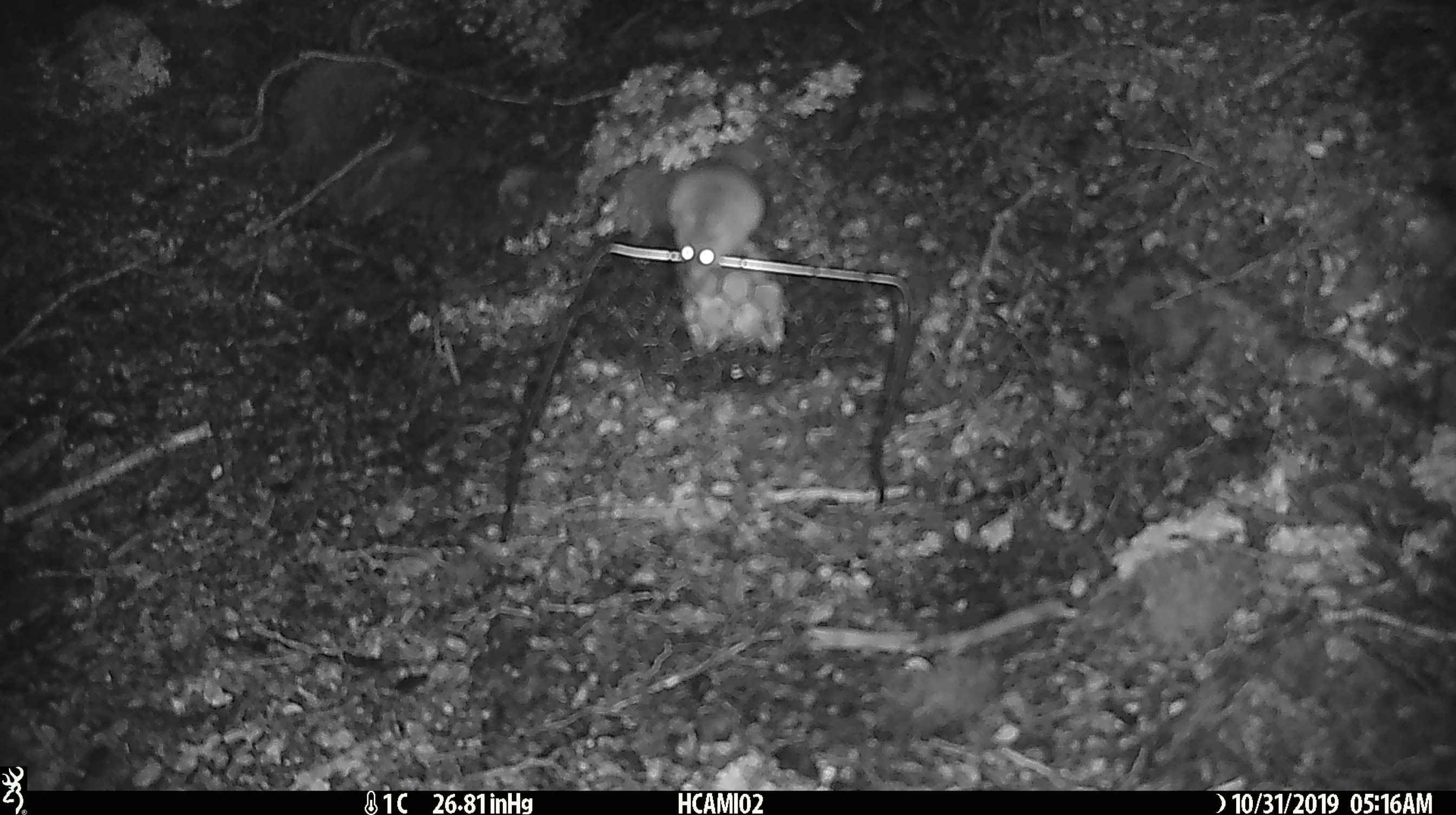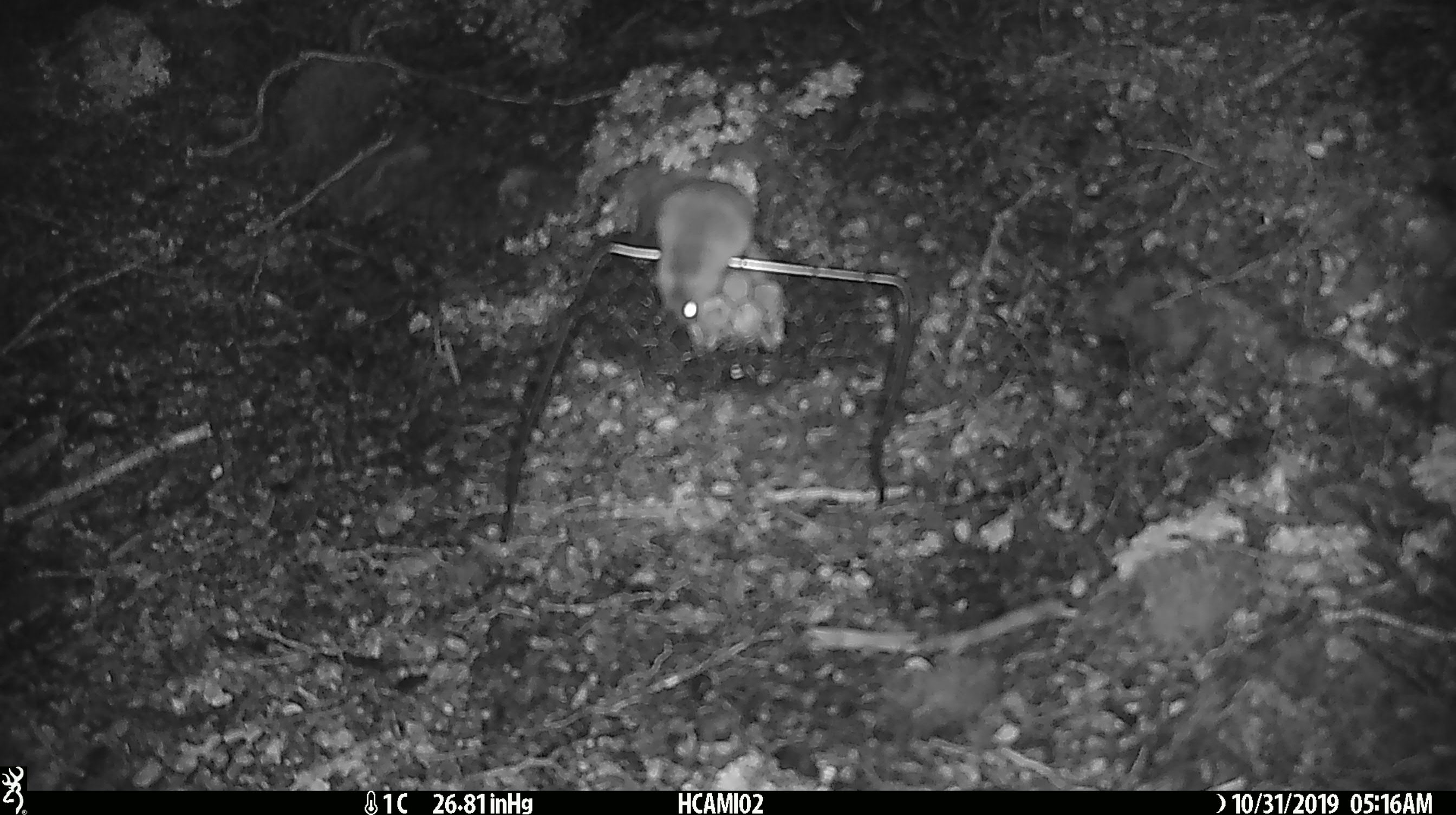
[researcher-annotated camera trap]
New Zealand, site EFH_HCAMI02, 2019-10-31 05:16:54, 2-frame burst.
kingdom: Animalia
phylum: Chordata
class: Mammalia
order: Rodentia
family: Muridae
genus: Mus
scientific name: Mus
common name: mouse